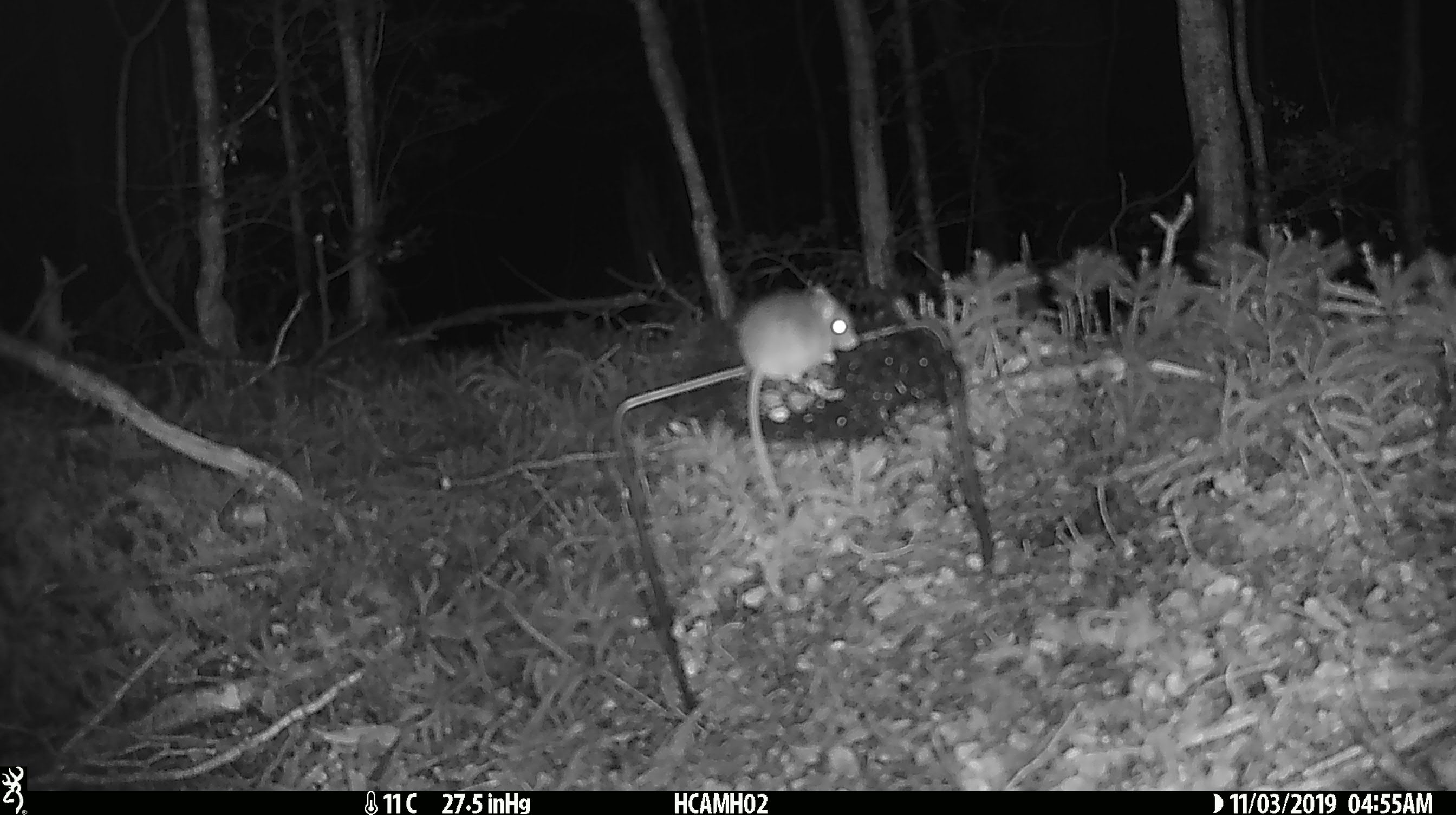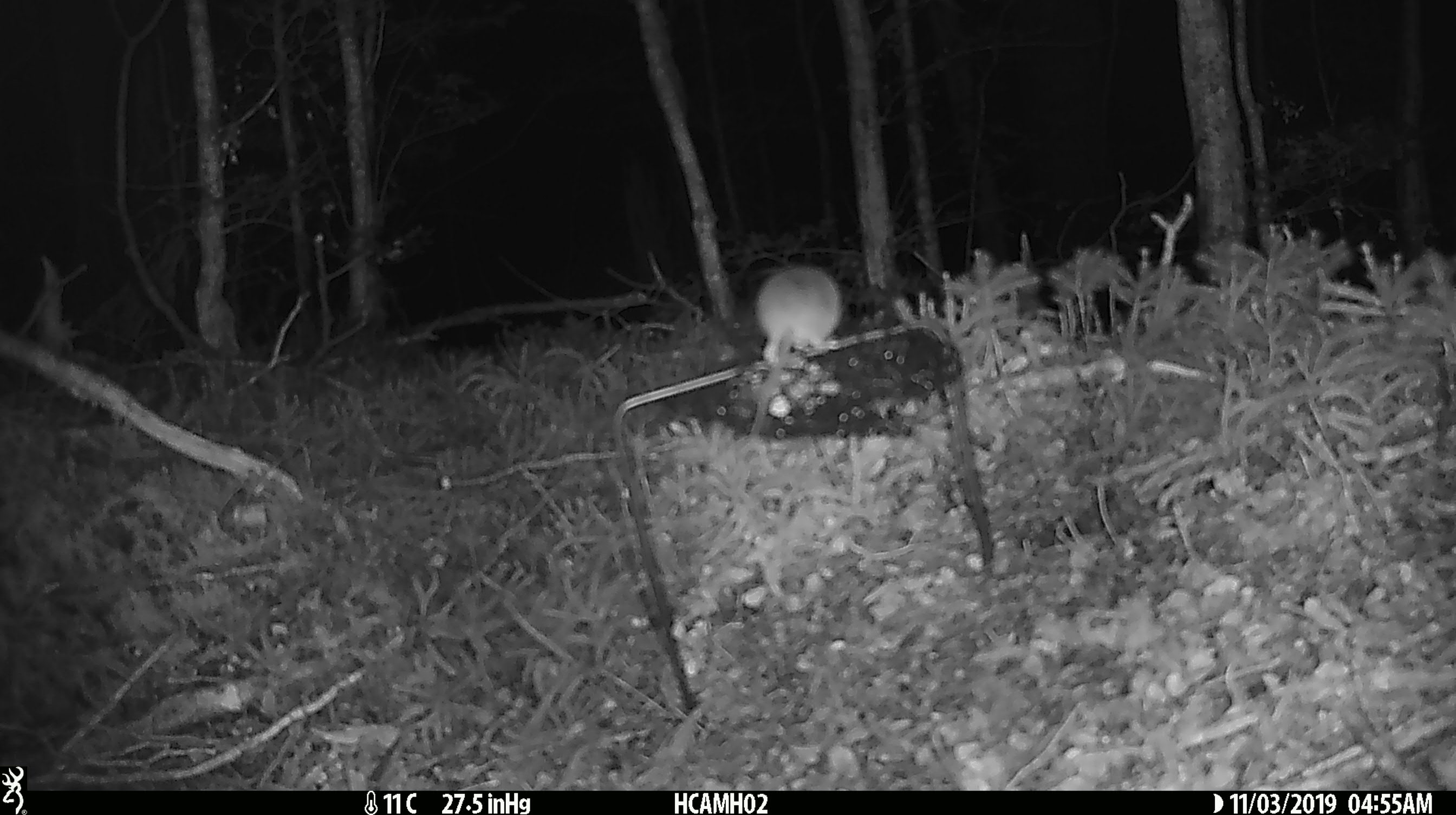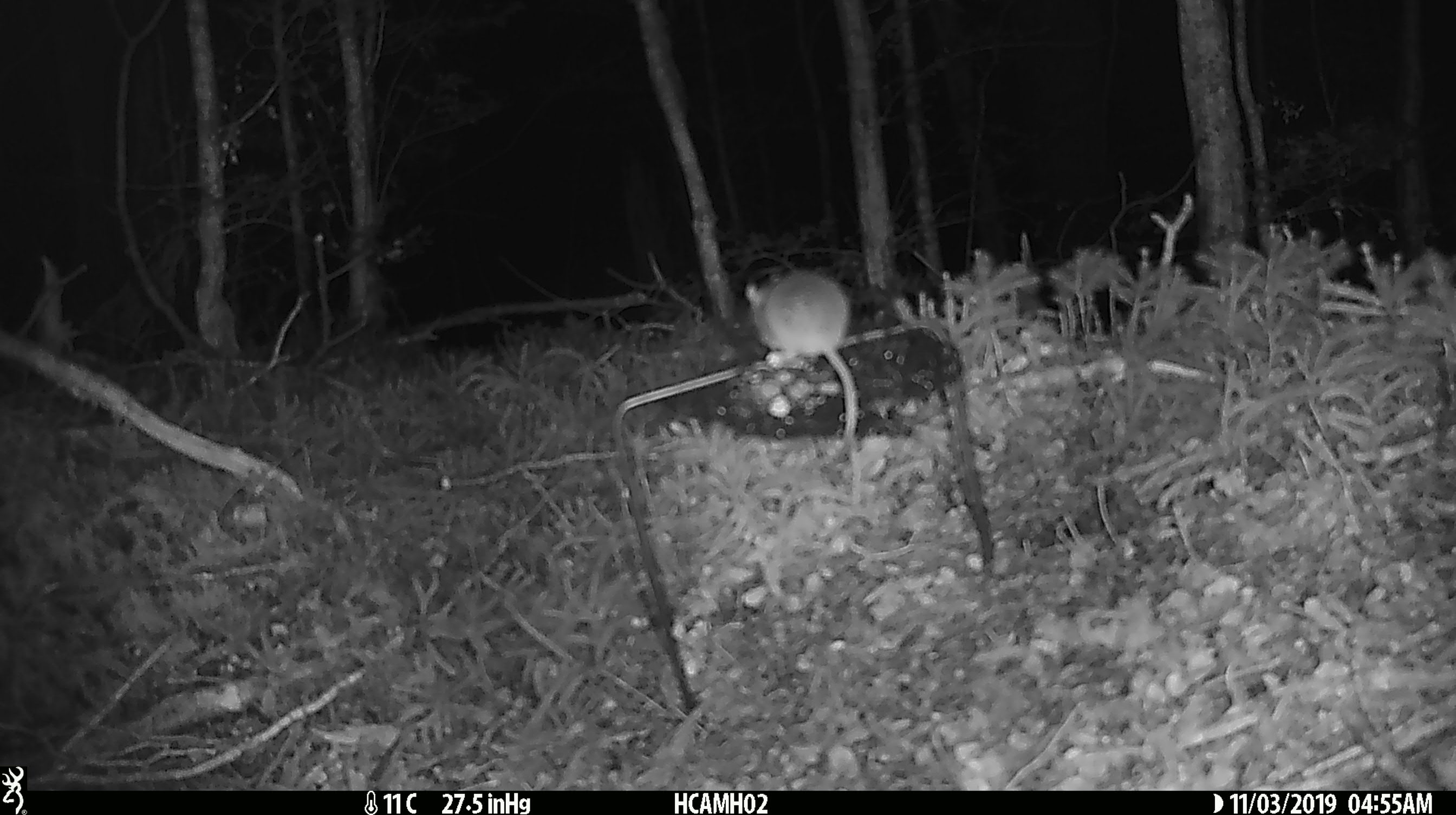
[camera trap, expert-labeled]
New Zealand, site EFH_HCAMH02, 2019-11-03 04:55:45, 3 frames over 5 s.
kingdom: Animalia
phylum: Chordata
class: Mammalia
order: Rodentia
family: Muridae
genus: Mus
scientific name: Mus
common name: mouse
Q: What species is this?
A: Mouse (Mus).